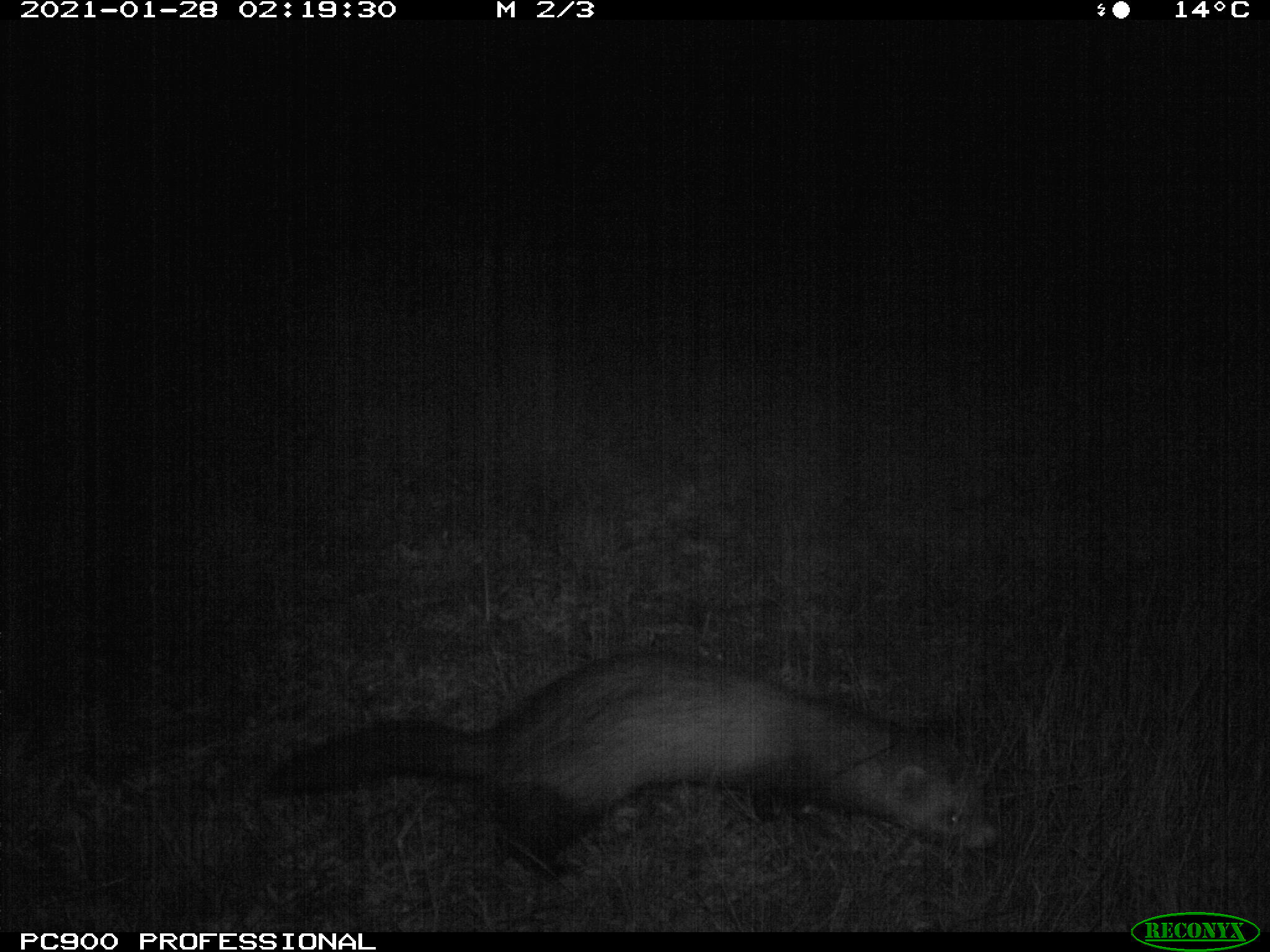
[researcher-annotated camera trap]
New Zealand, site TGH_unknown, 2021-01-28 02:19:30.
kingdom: Animalia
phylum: Chordata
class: Mammalia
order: Carnivora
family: Mustelidae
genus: Mustela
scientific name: Mustela furo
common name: ferret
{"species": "ferret (Mustela furo)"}